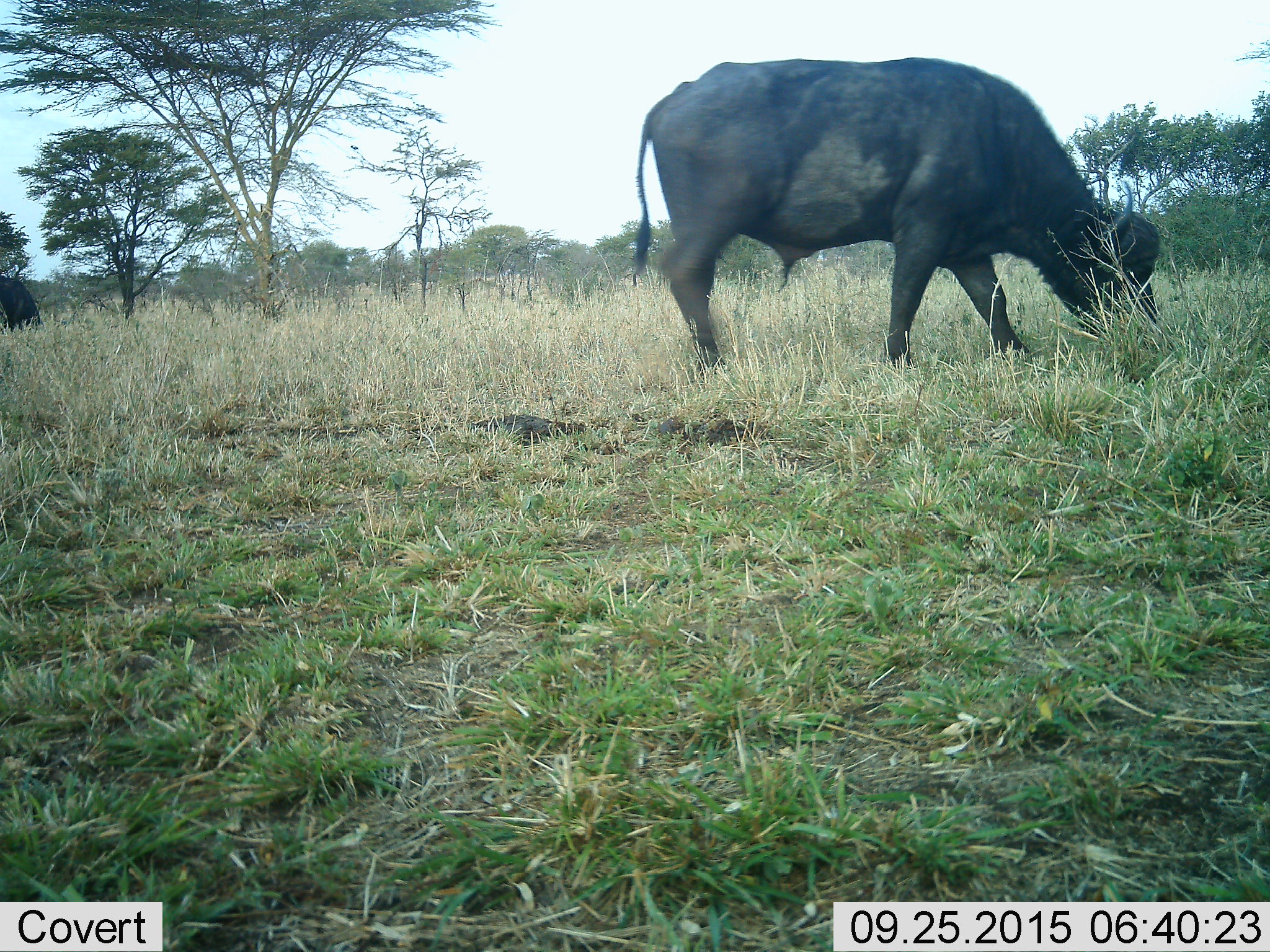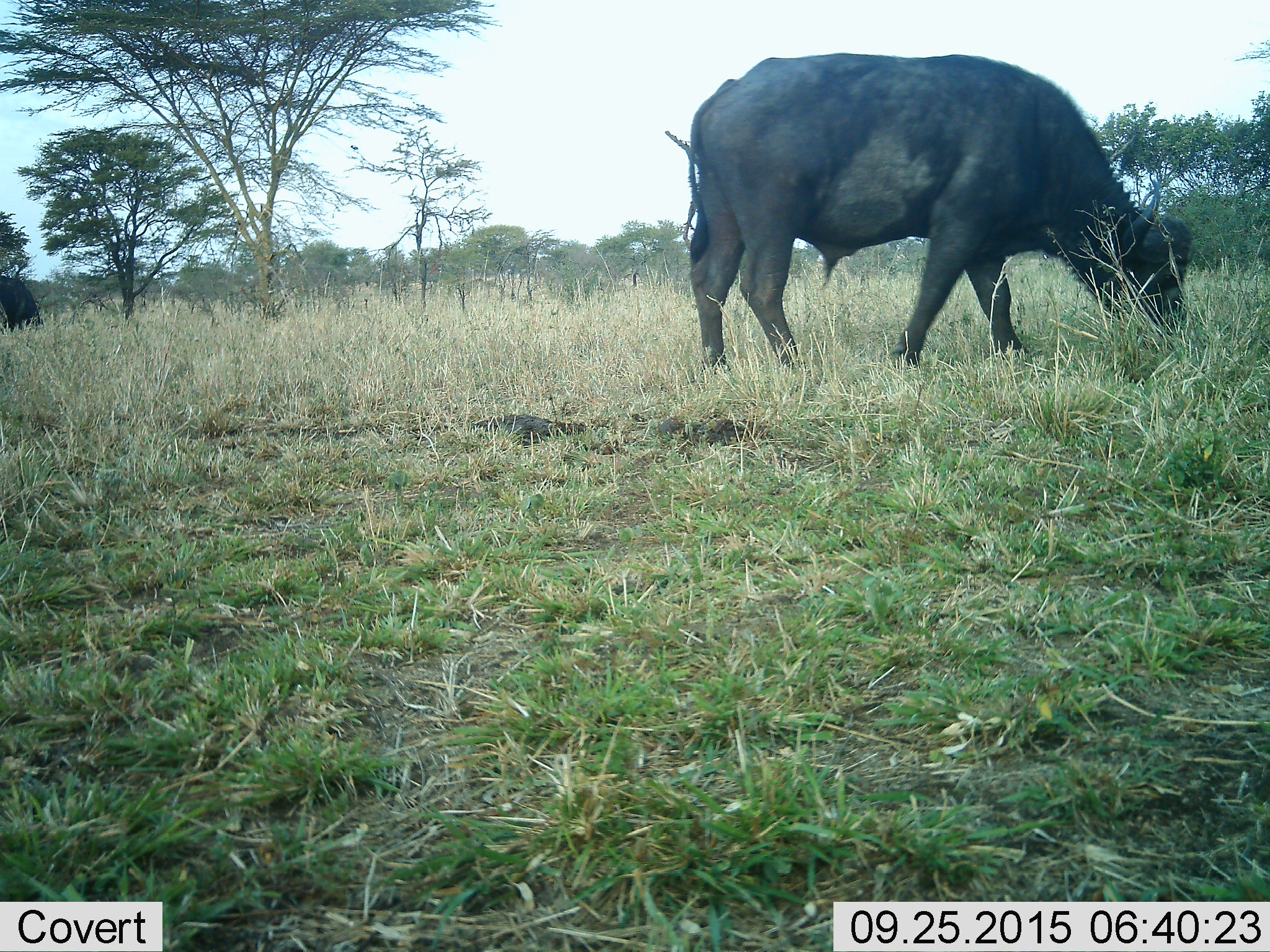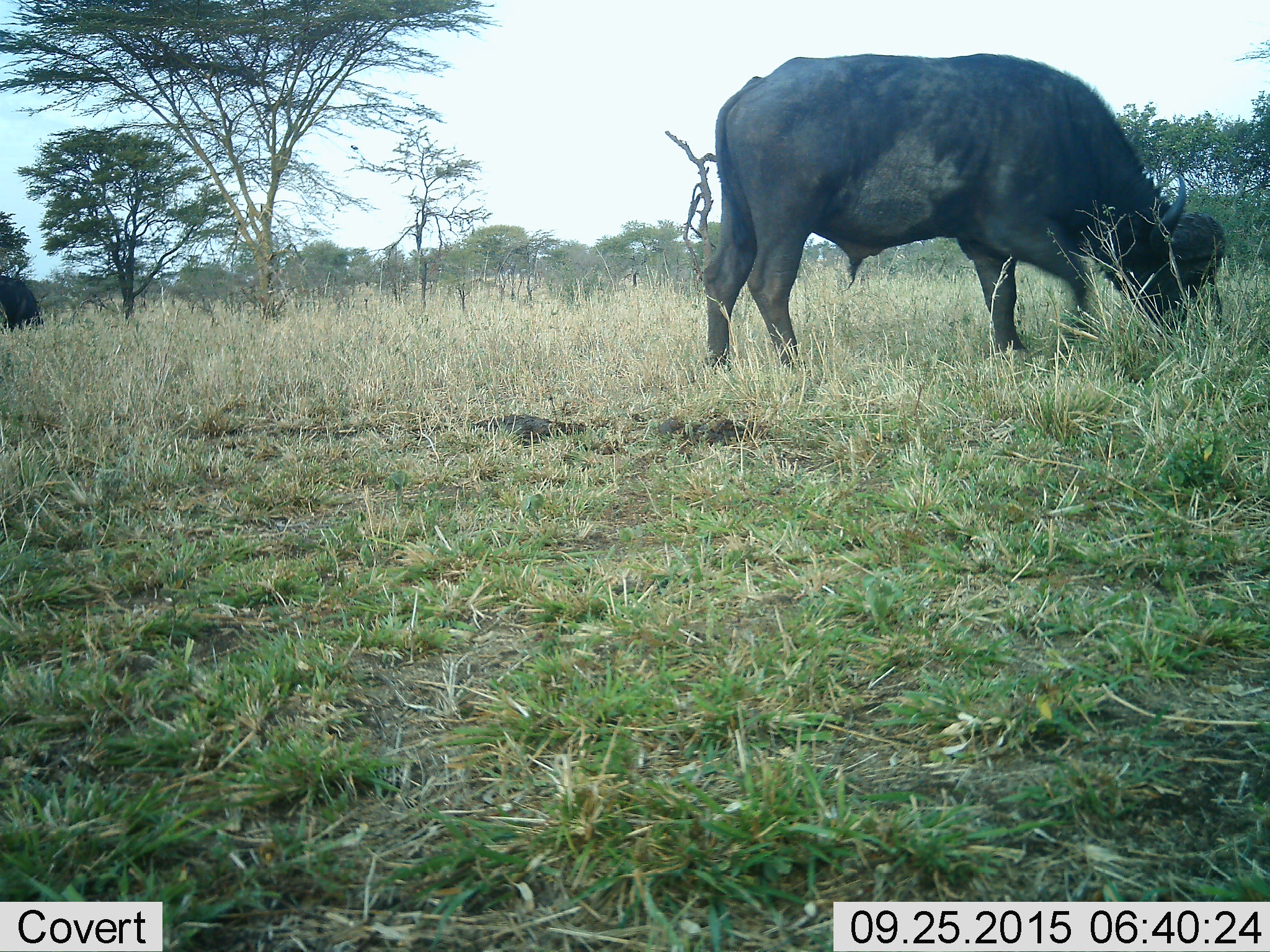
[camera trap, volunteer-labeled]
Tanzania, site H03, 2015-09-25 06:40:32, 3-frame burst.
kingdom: Animalia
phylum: Chordata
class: Mammalia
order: Artiodactyla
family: Bovidae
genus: Syncerus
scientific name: Syncerus caffer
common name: cape buffalo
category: buffalo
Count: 2.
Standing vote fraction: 10%.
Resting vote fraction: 0%.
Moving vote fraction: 20%.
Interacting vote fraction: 0%.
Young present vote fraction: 10%.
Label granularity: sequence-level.